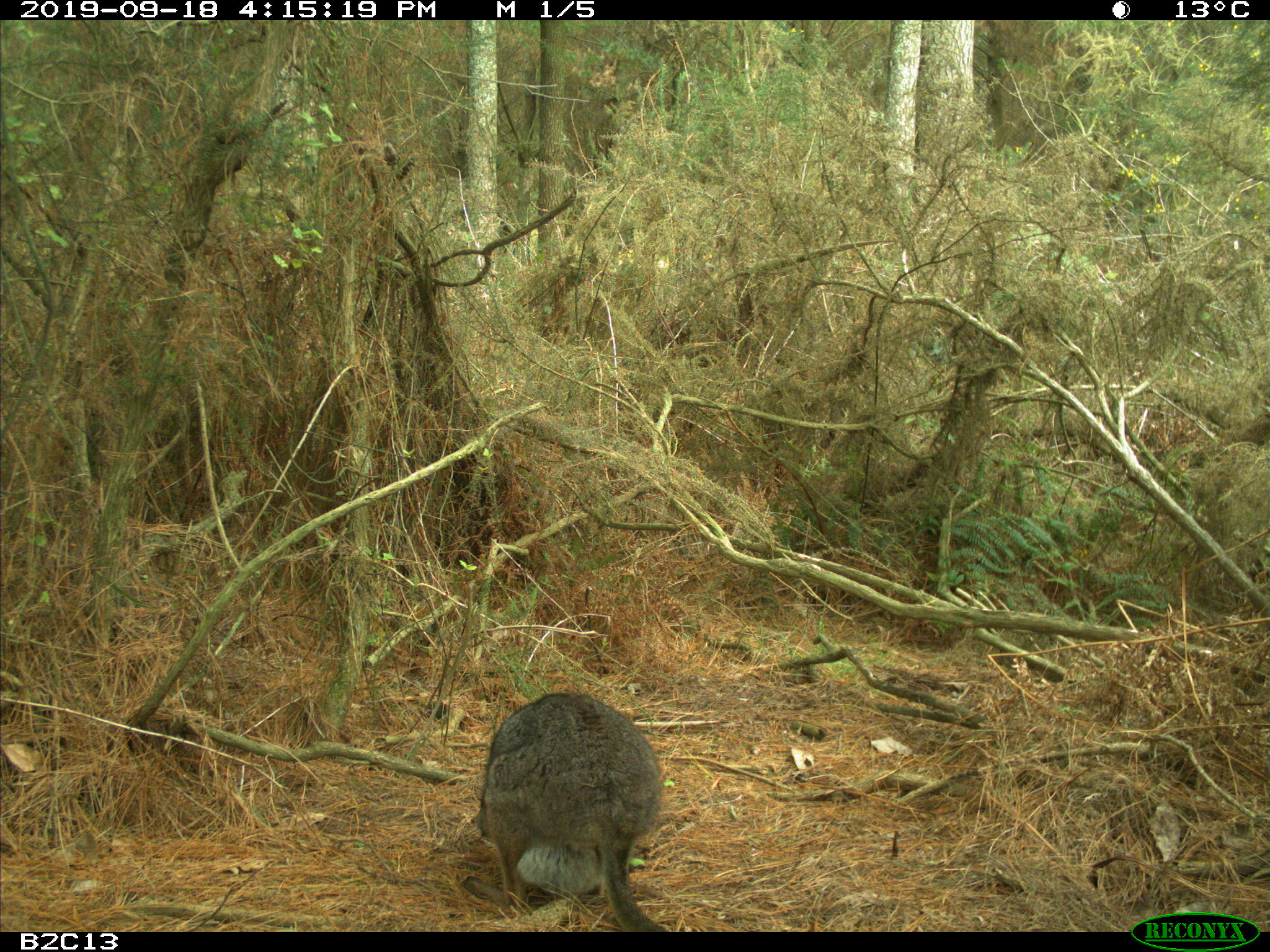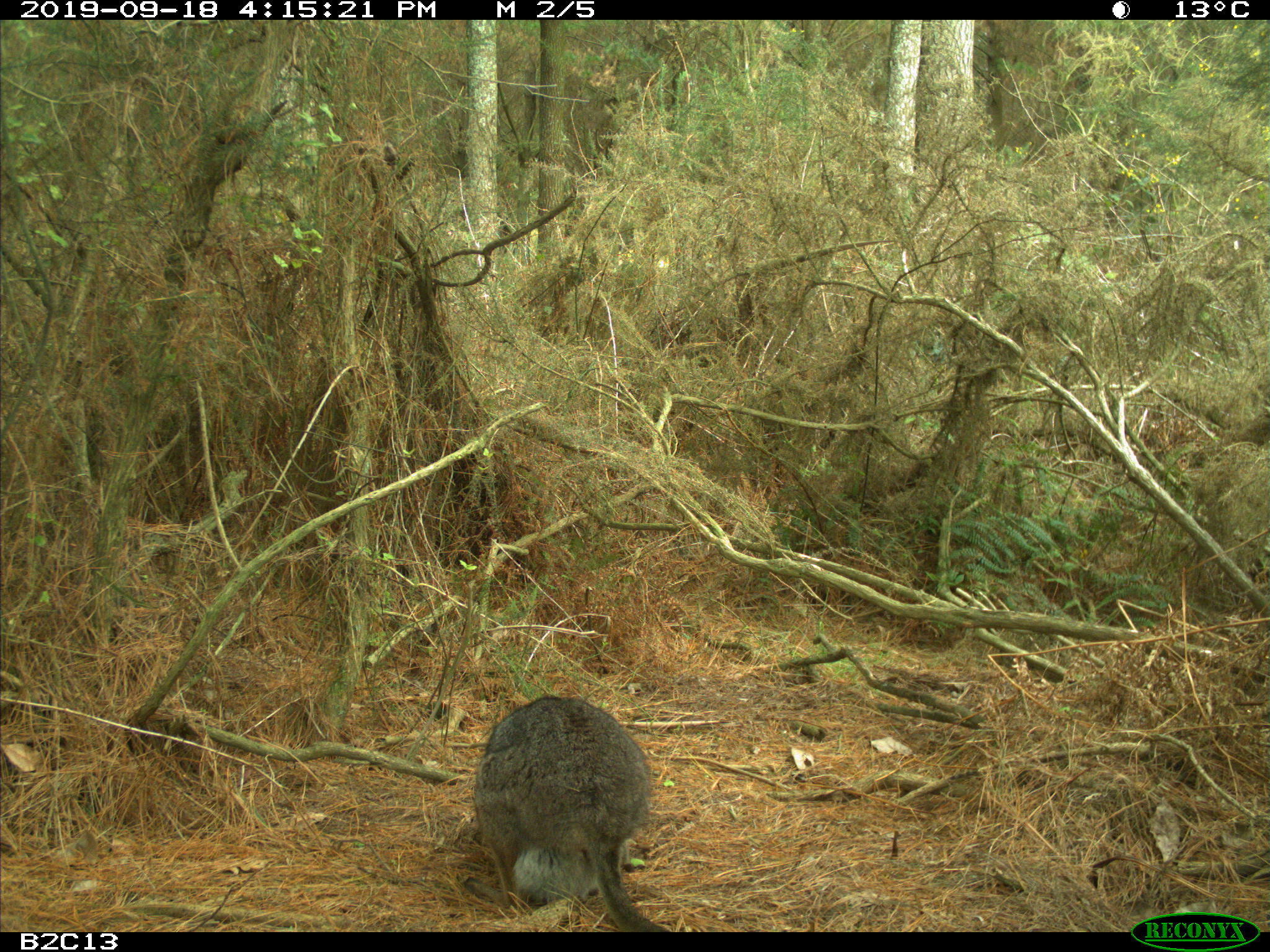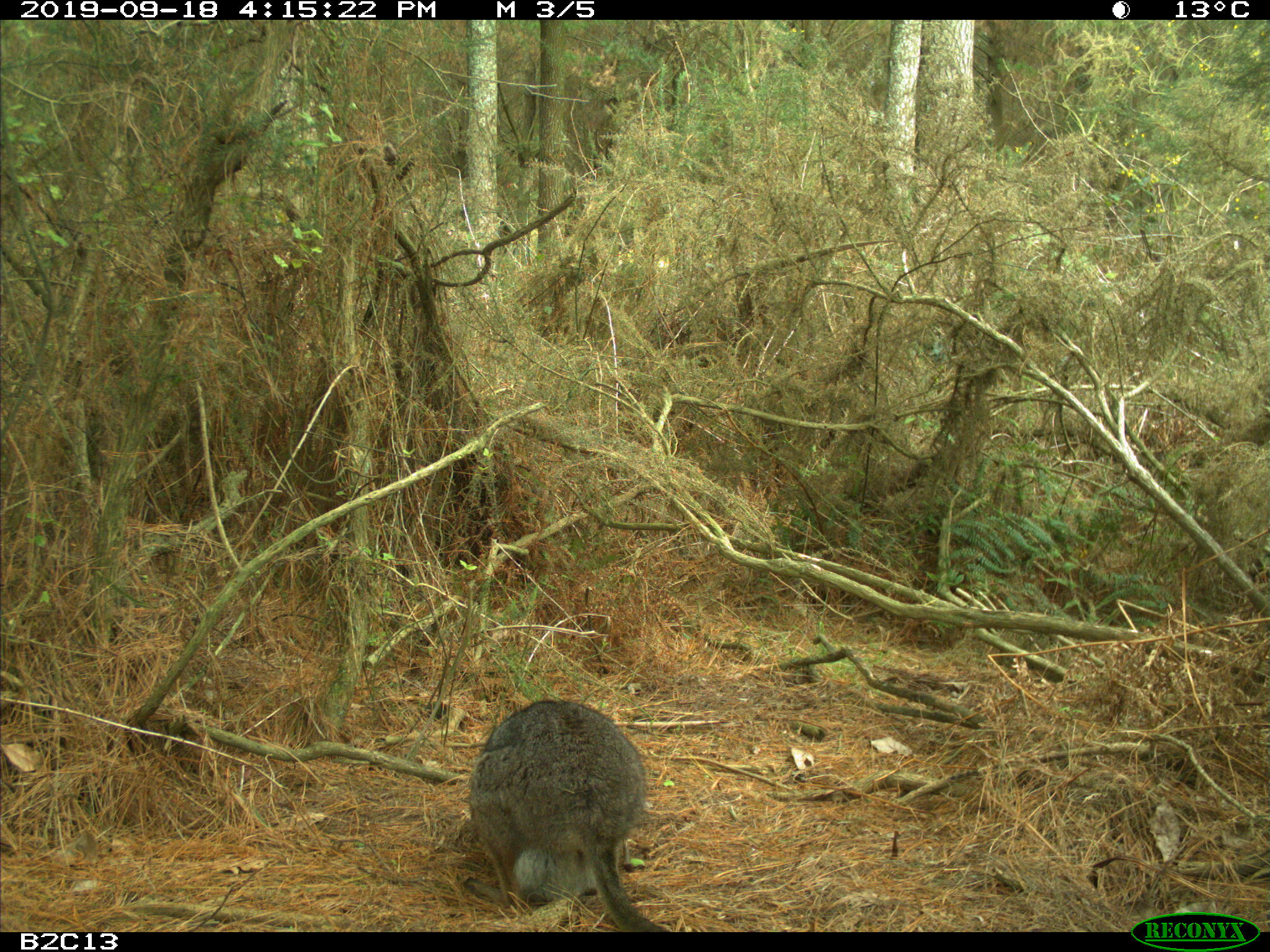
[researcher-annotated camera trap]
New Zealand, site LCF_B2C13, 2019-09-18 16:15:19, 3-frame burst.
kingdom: Animalia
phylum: Chordata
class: Mammalia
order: Diprotodontia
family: Macropodidae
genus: Notamacropus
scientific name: Notamacropus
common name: wallaby